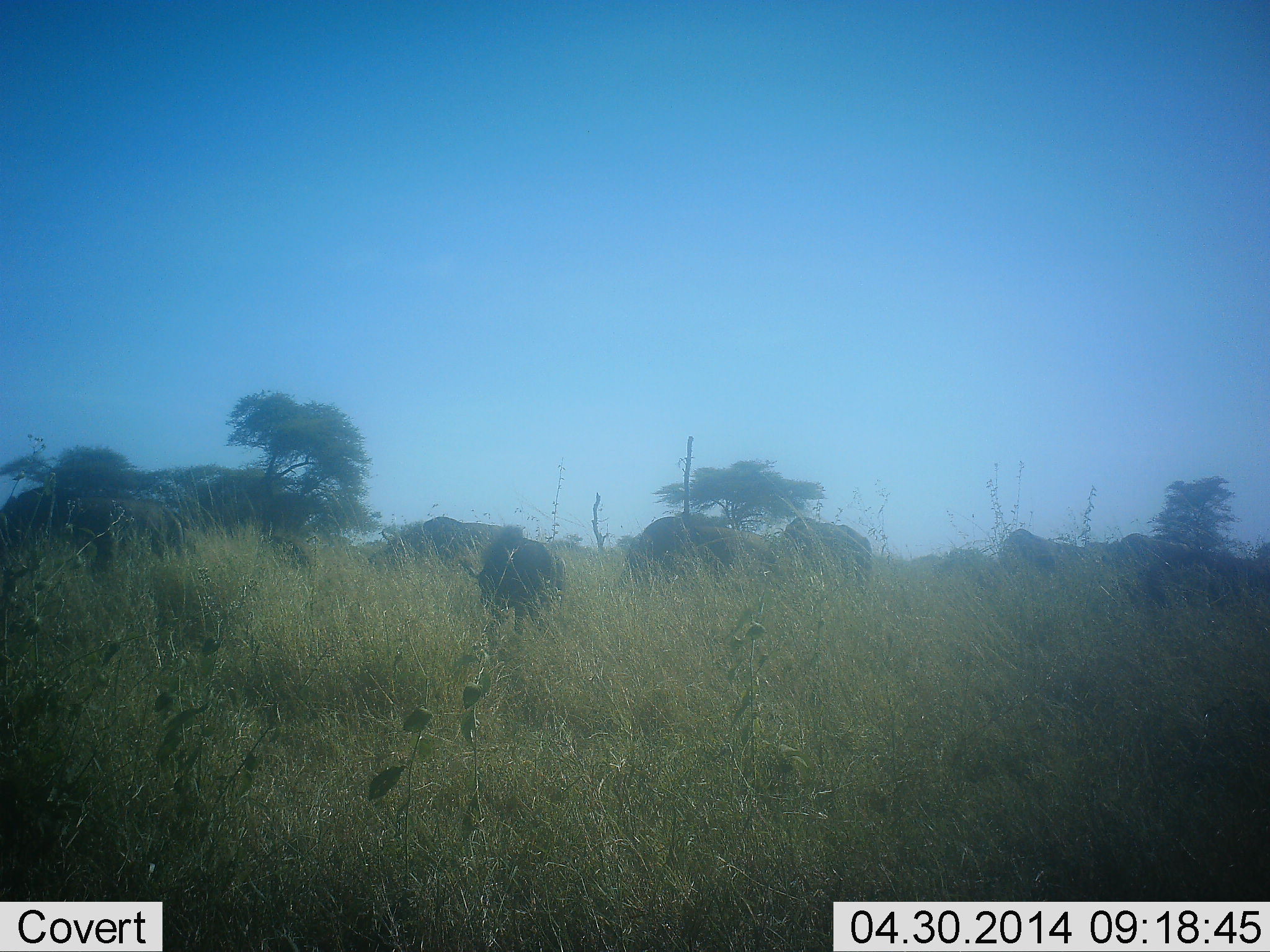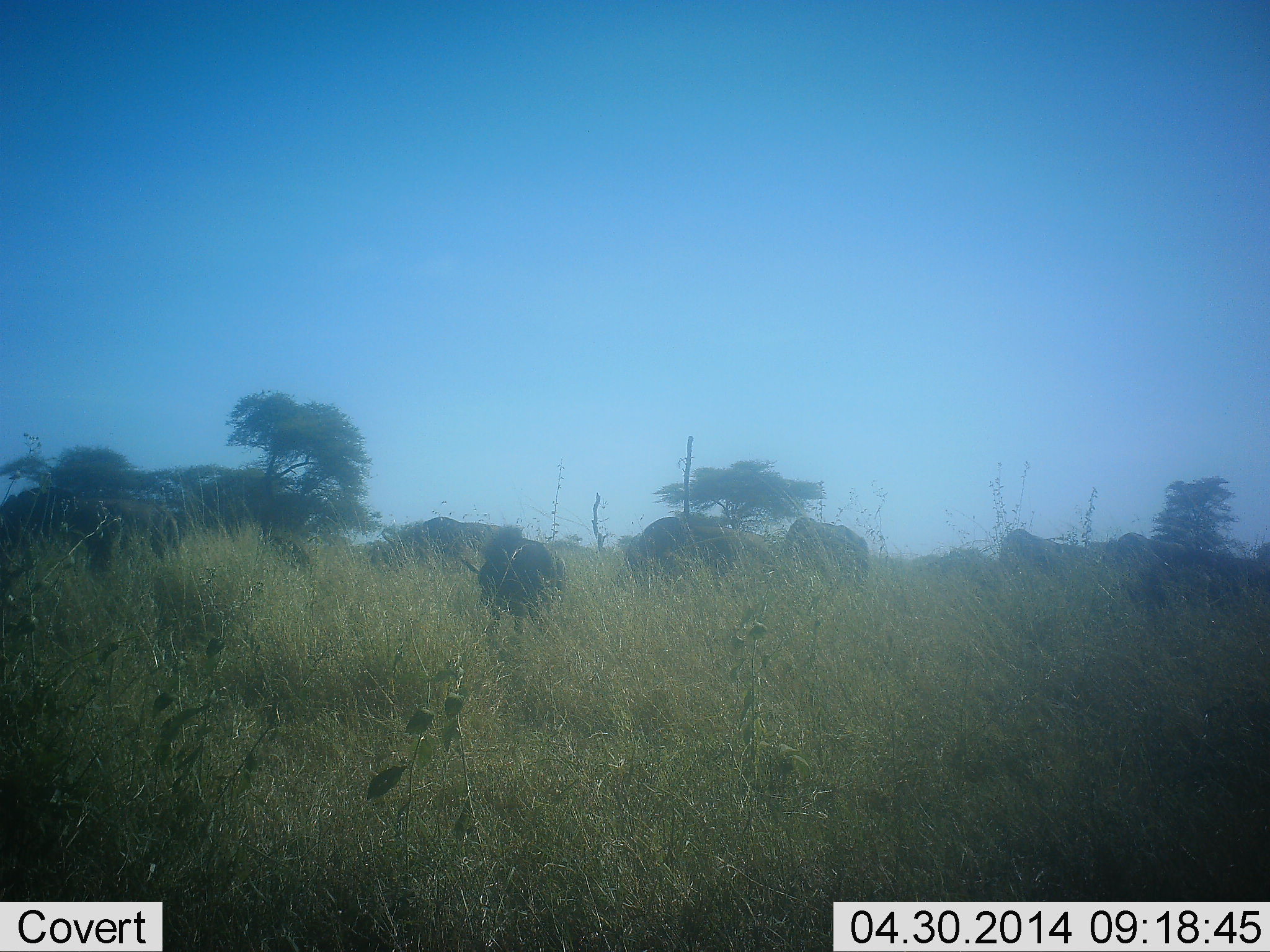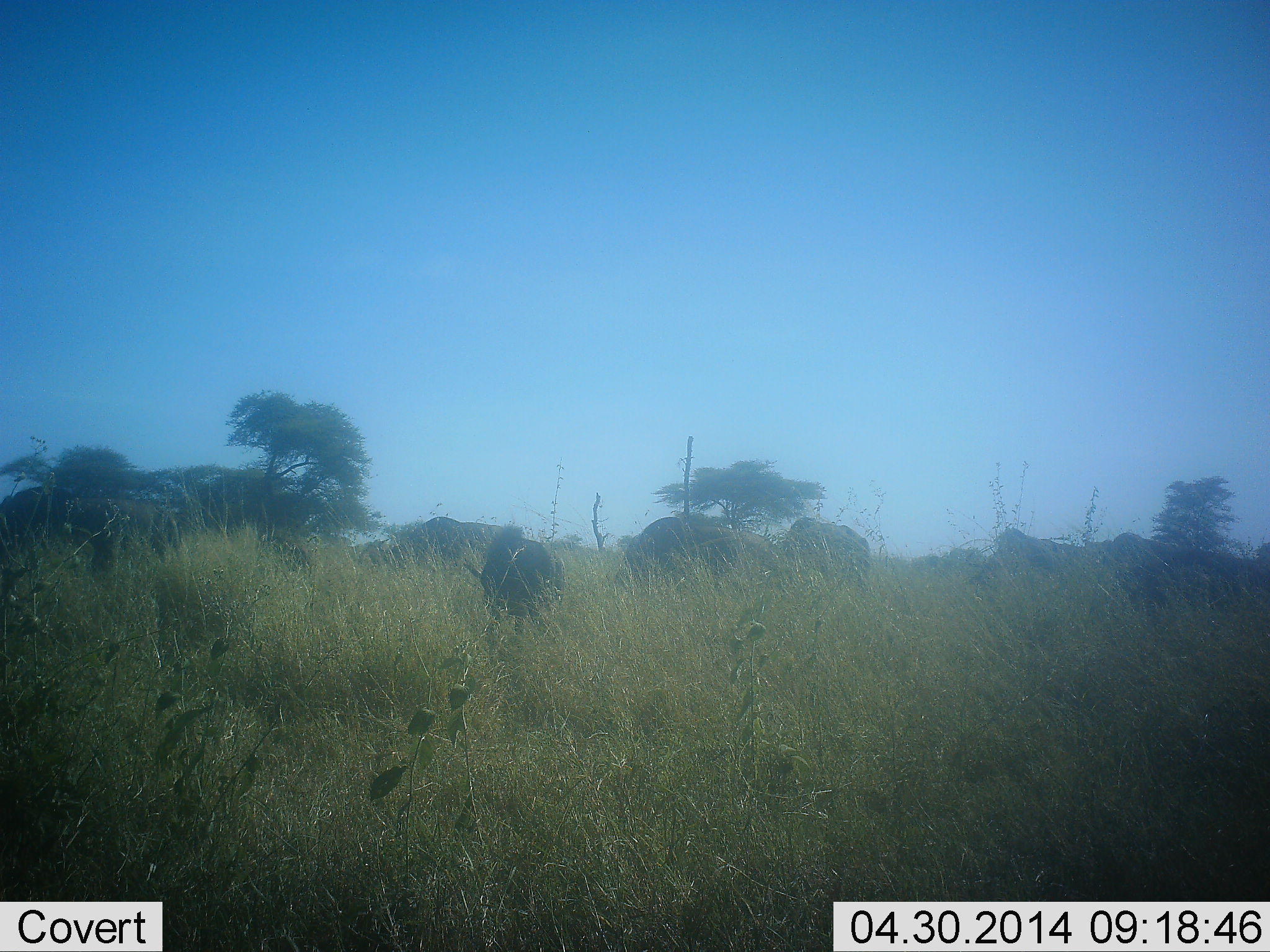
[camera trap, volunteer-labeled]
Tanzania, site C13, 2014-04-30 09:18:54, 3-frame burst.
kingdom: Animalia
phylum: Chordata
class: Mammalia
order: Artiodactyla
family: Bovidae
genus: Connochaetes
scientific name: Connochaetes taurinus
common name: blue wildebeest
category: wildebeest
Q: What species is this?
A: Wildebeest (blue wildebeest) (Connochaetes taurinus).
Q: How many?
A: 7.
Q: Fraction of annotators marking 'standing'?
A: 50%.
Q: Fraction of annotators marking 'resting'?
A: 0%.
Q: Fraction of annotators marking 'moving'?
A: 20%.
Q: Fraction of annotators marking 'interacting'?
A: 0%.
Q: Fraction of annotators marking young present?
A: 0%.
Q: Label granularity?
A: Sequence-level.